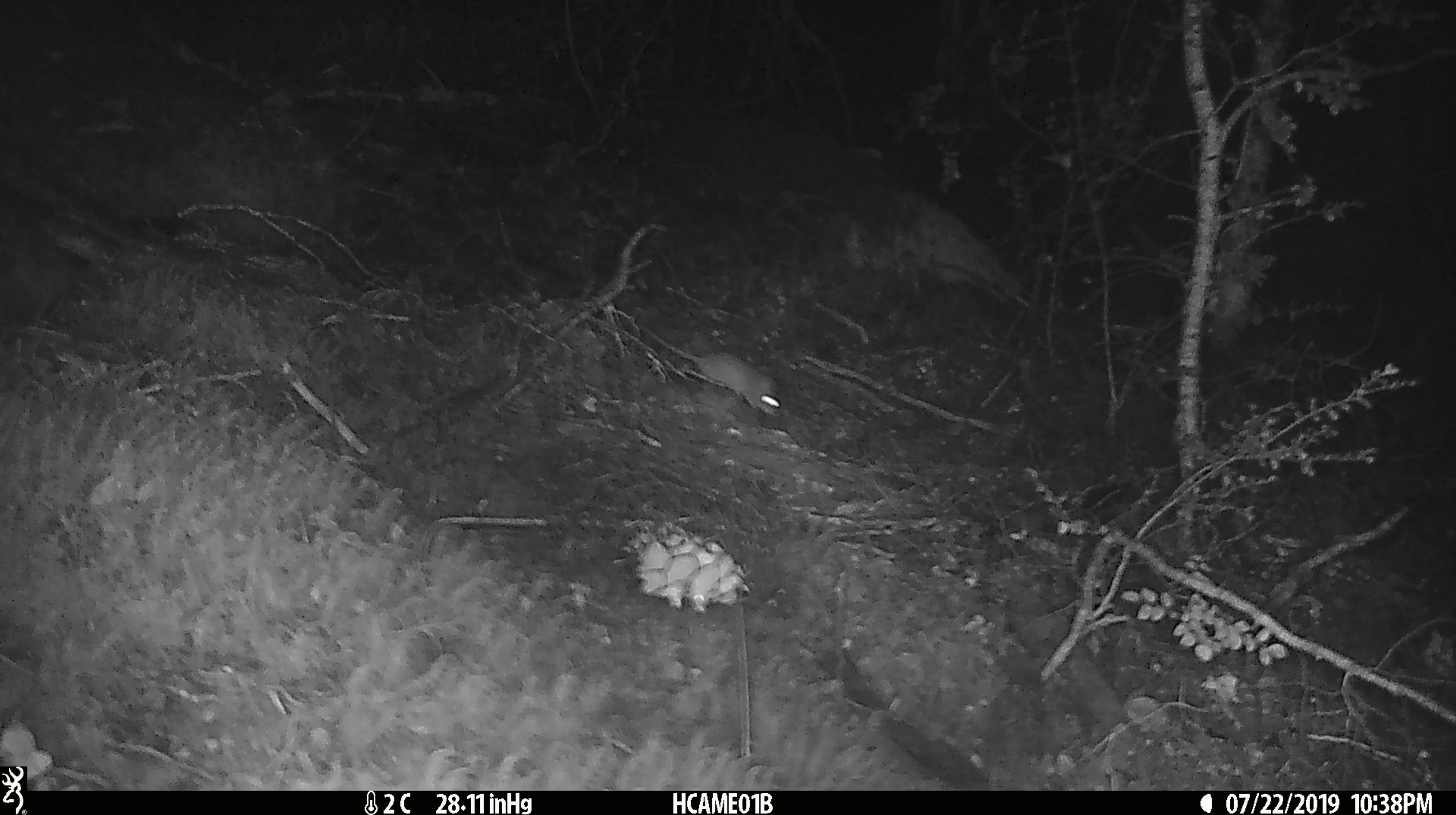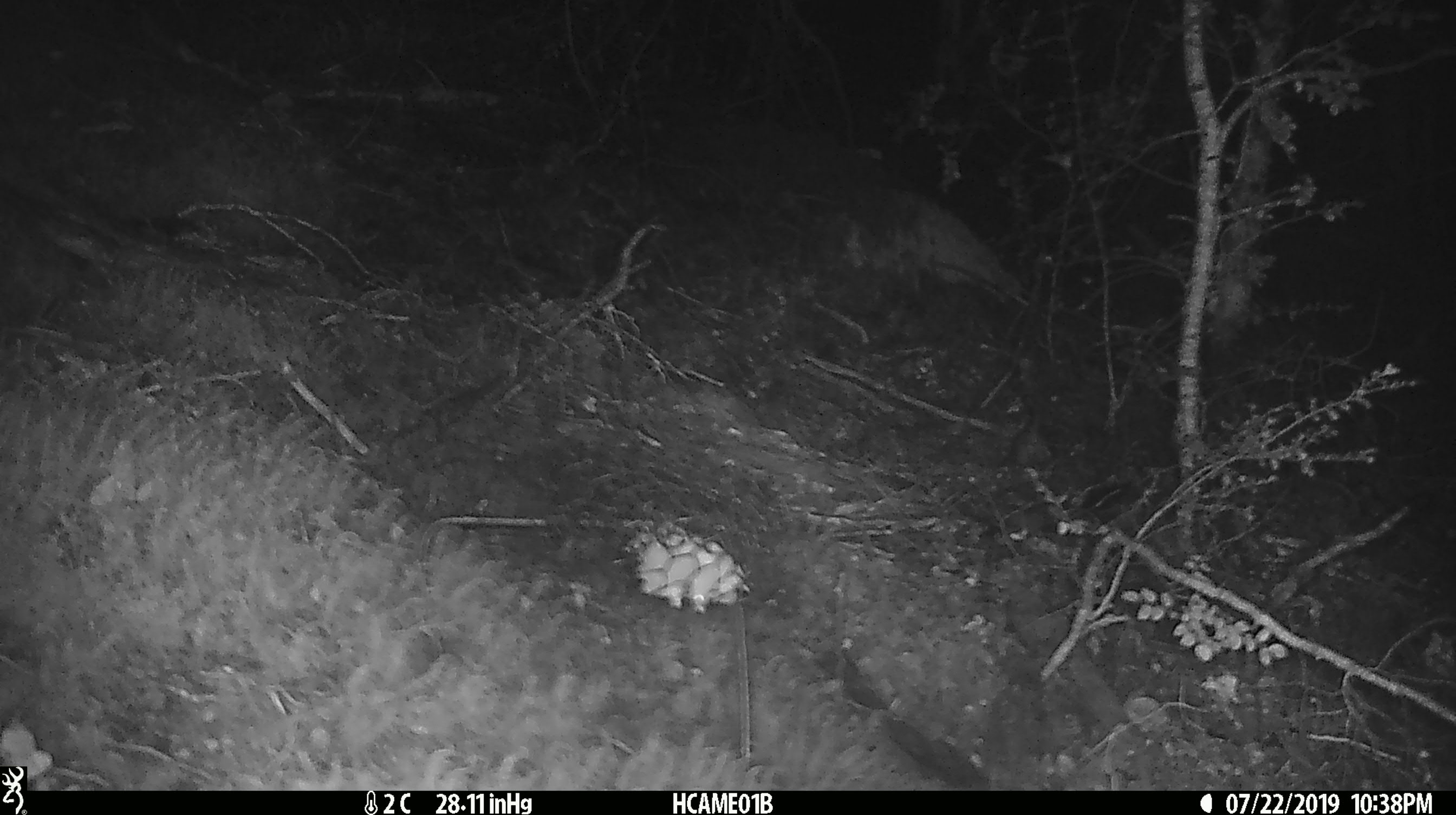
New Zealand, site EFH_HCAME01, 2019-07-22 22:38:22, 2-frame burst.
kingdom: Animalia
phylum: Chordata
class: Mammalia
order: Rodentia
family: Muridae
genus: Mus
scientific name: Mus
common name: mouse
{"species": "mouse (Mus)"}